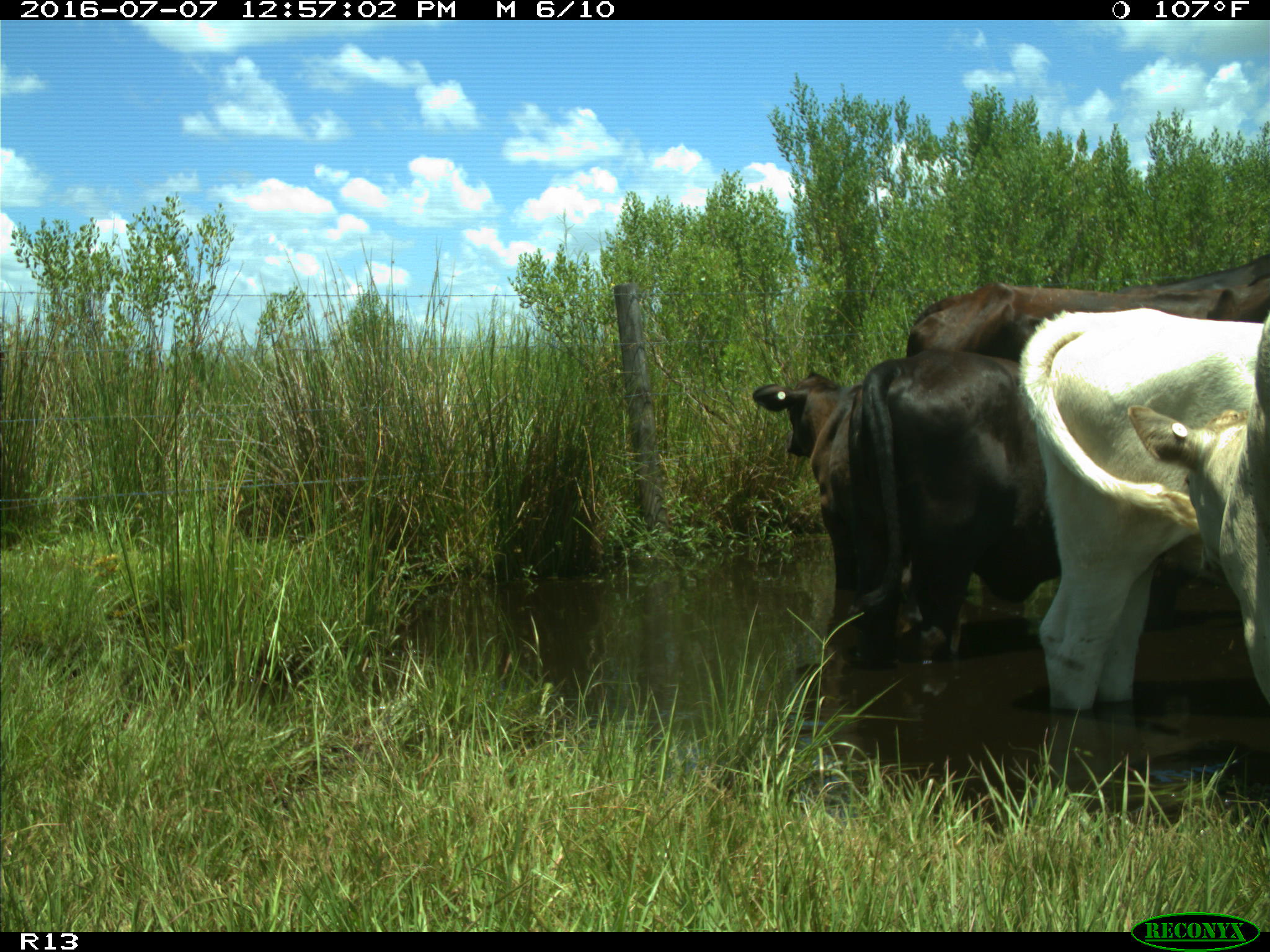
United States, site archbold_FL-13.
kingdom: Animalia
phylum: Chordata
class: Mammalia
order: Artiodactyla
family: Bovidae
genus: Bos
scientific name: Bos taurus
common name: domestic cow